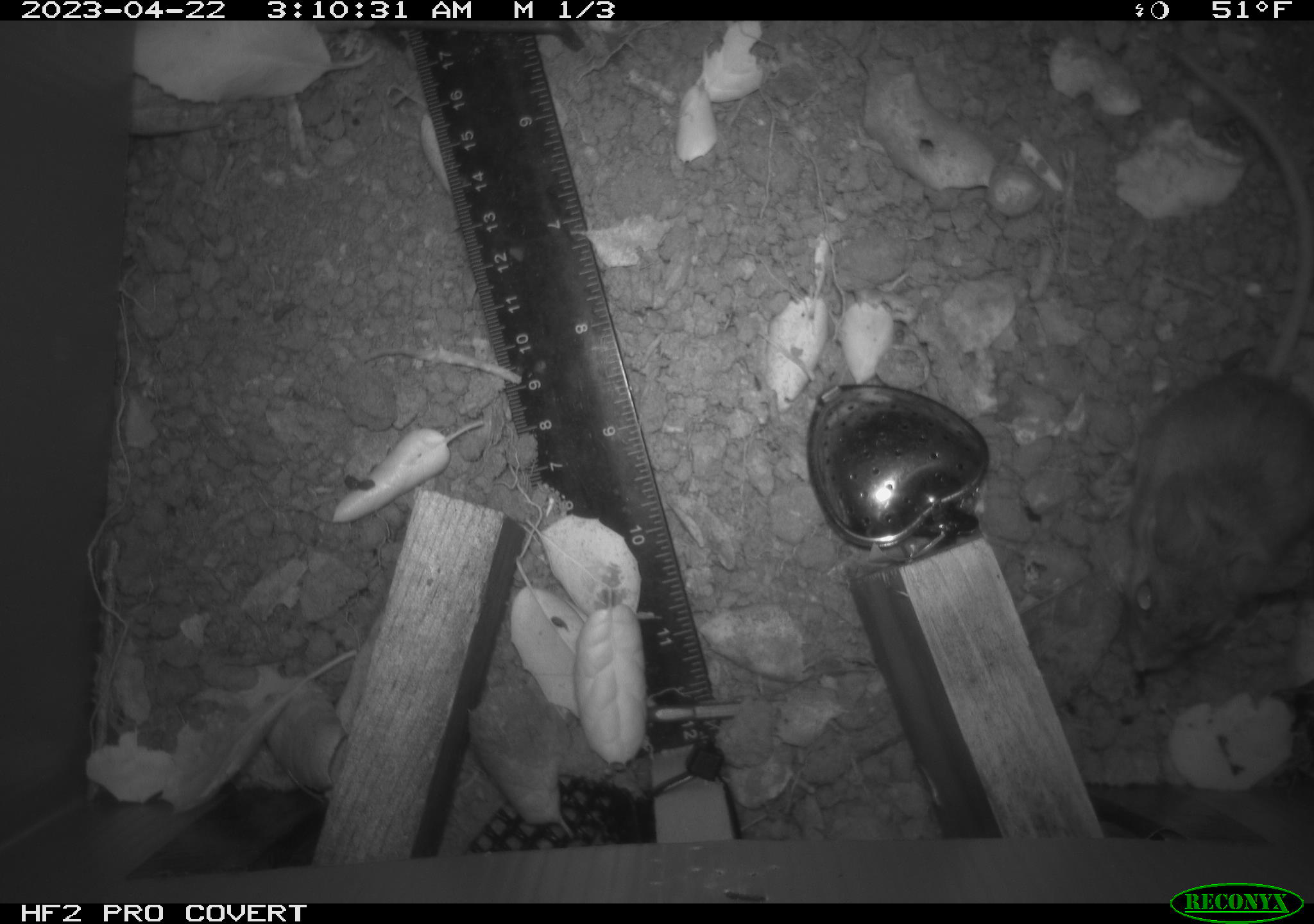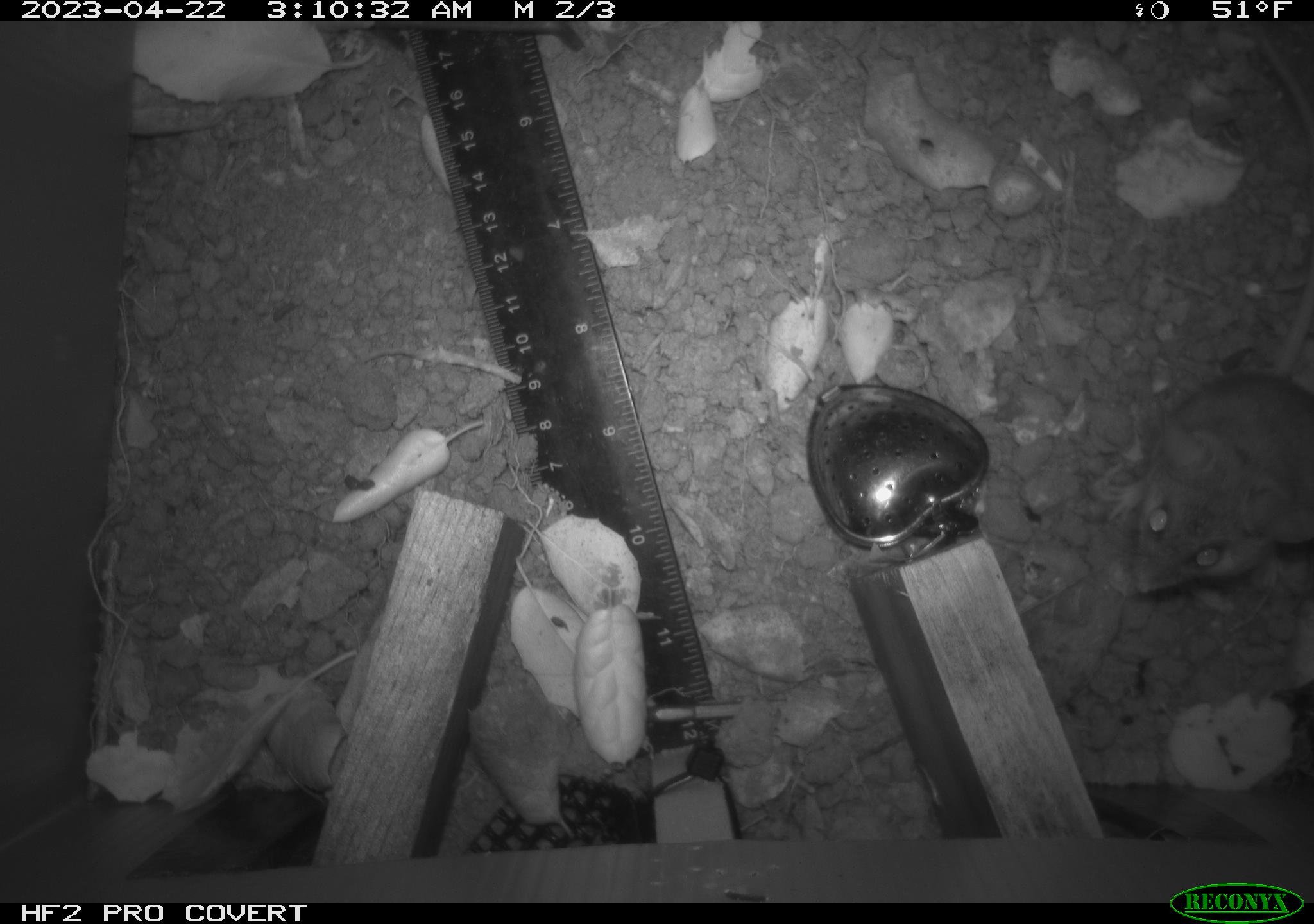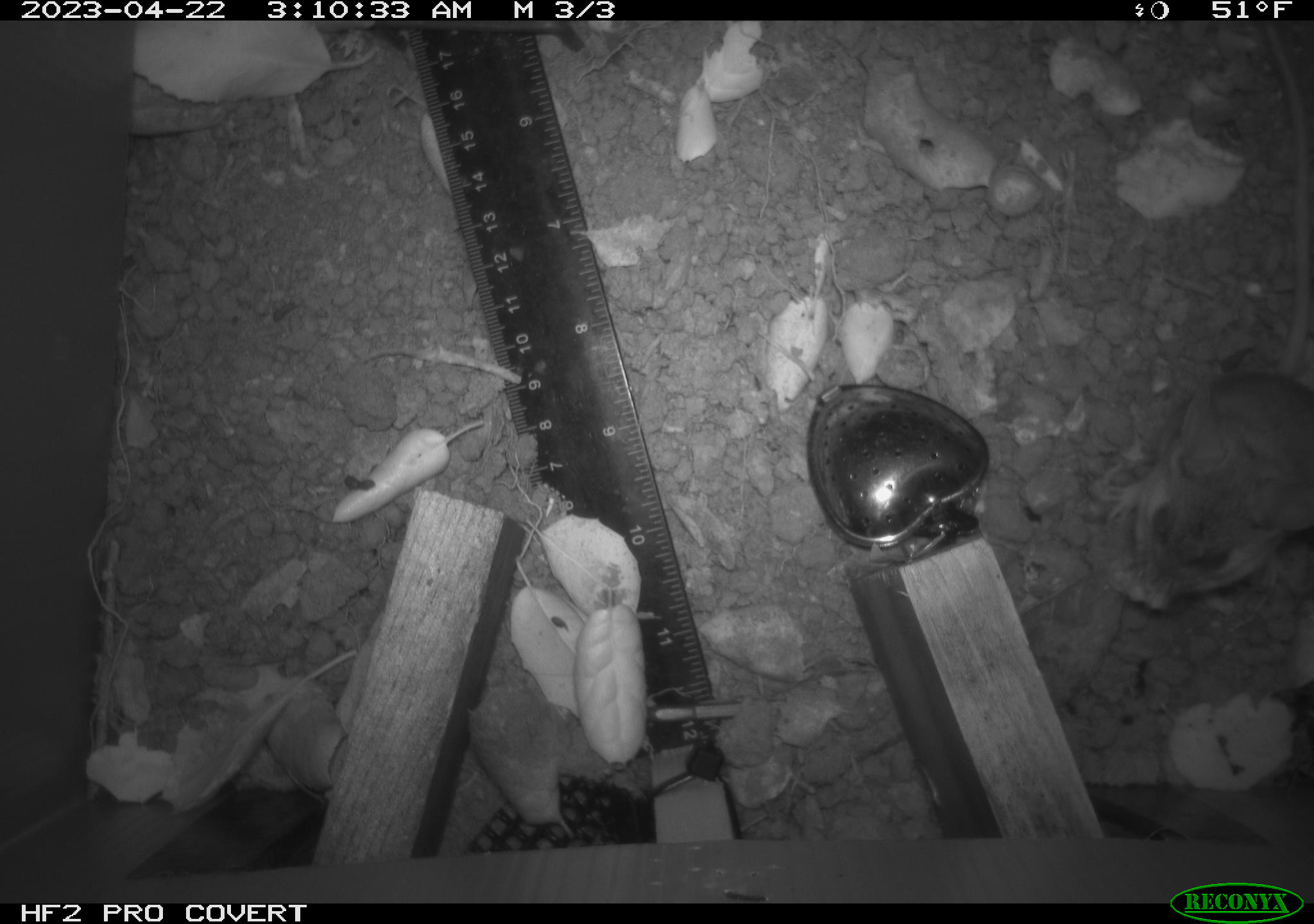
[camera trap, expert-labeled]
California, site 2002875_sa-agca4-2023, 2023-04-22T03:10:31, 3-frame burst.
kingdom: Animalia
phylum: Chordata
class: Mammalia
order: Rodentia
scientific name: Rodentia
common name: mouse species